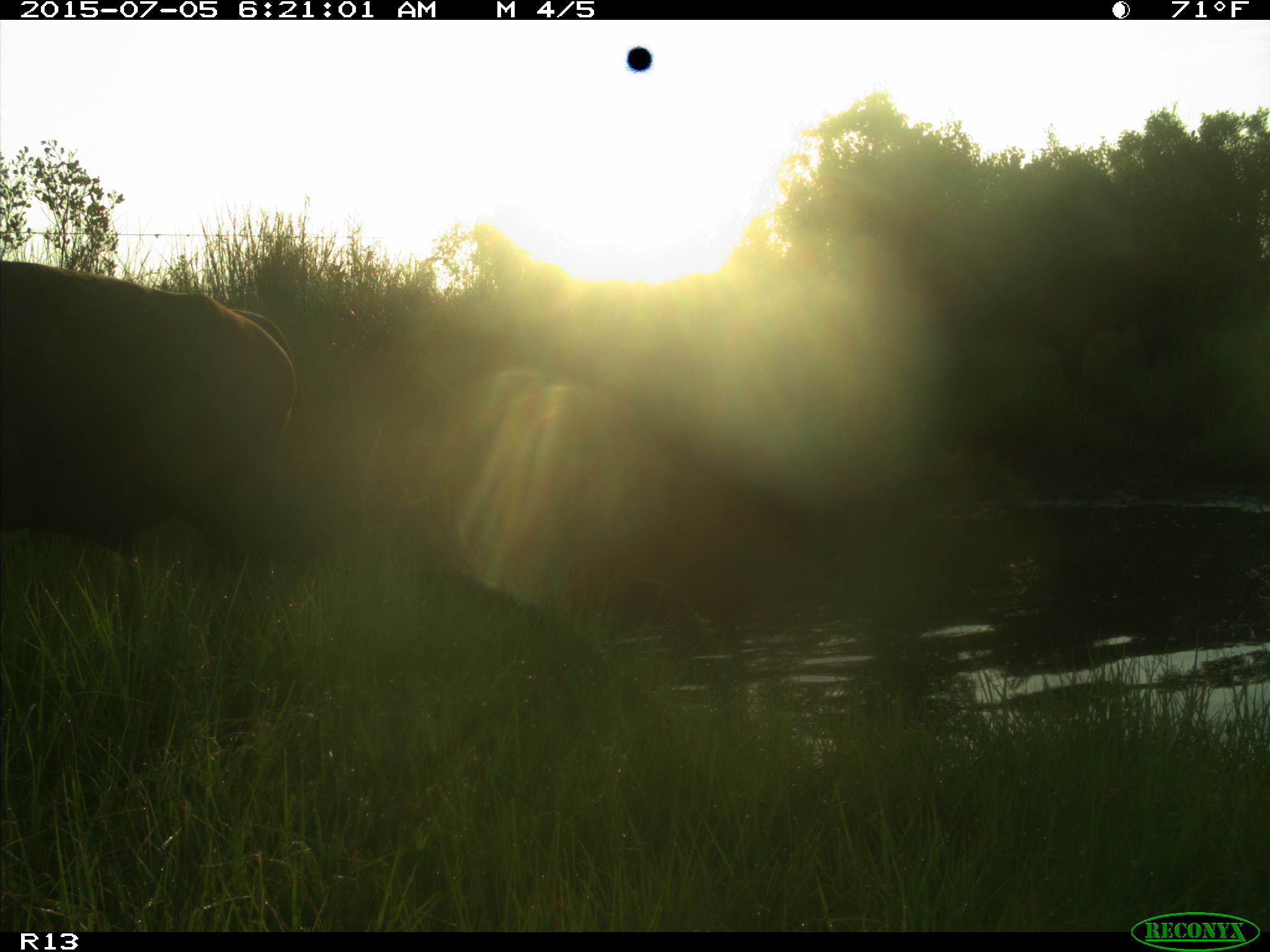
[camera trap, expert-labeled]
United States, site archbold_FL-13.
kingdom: Animalia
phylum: Chordata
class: Mammalia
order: Artiodactyla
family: Bovidae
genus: Bos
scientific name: Bos taurus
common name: domestic cow